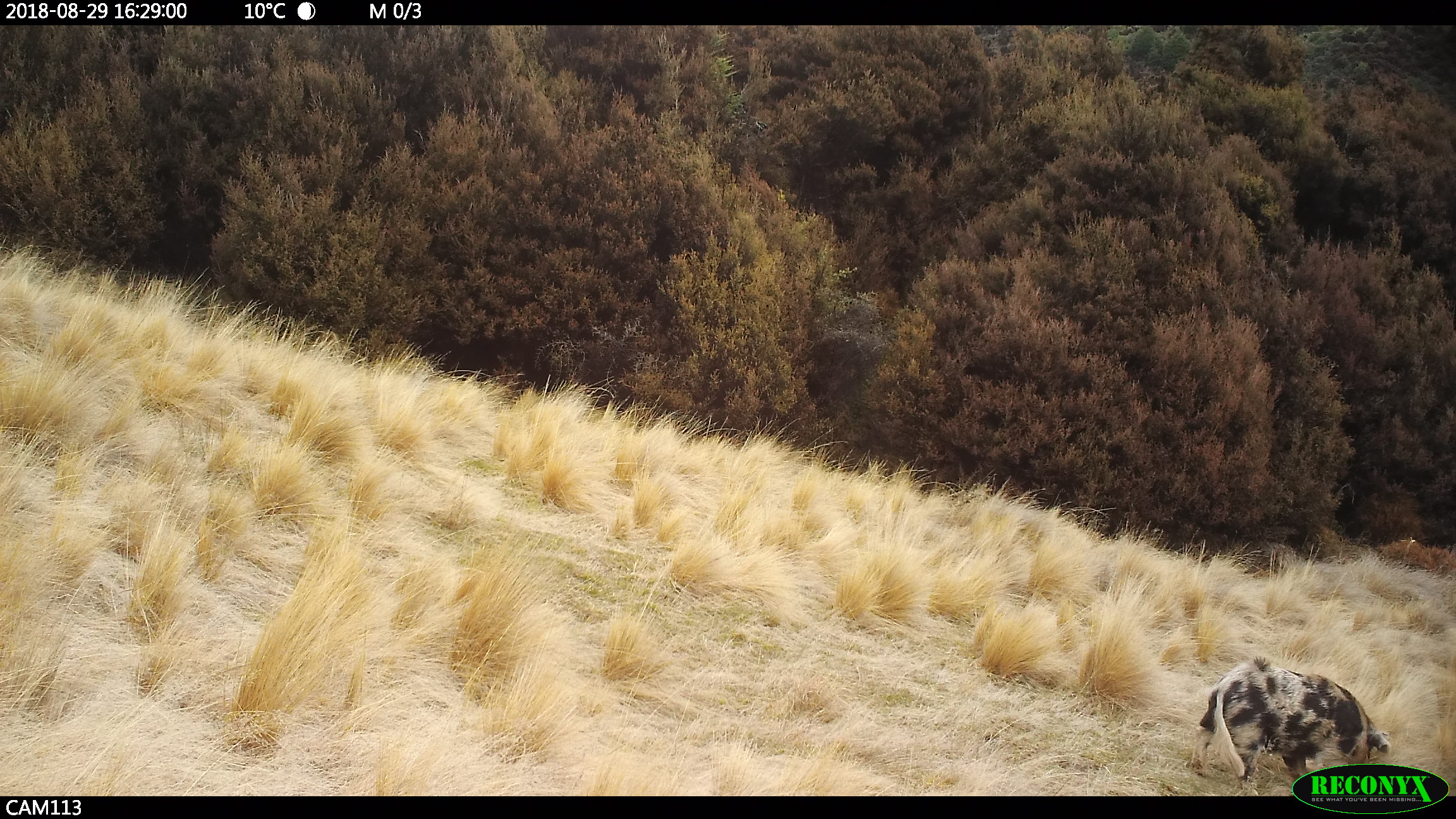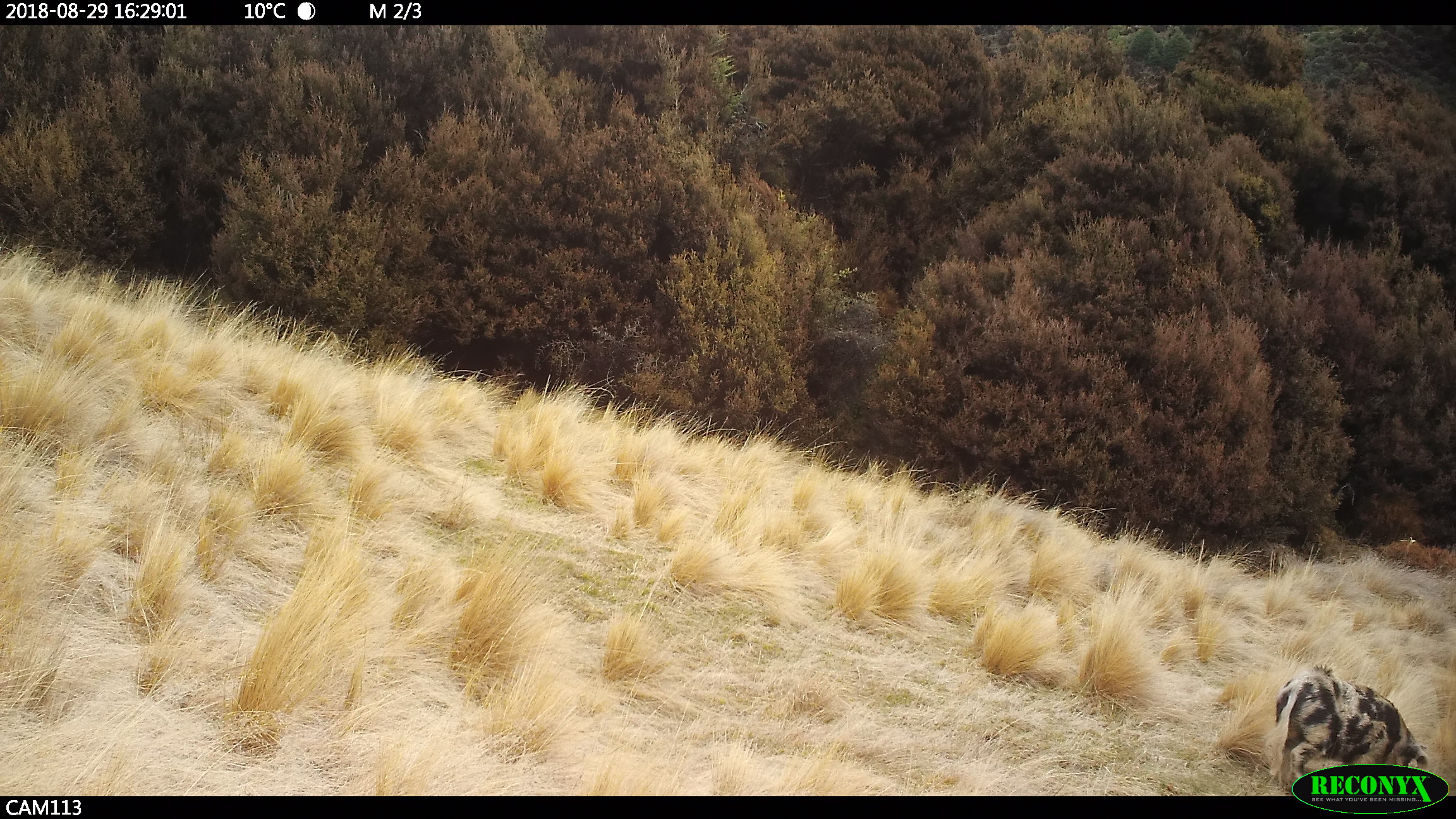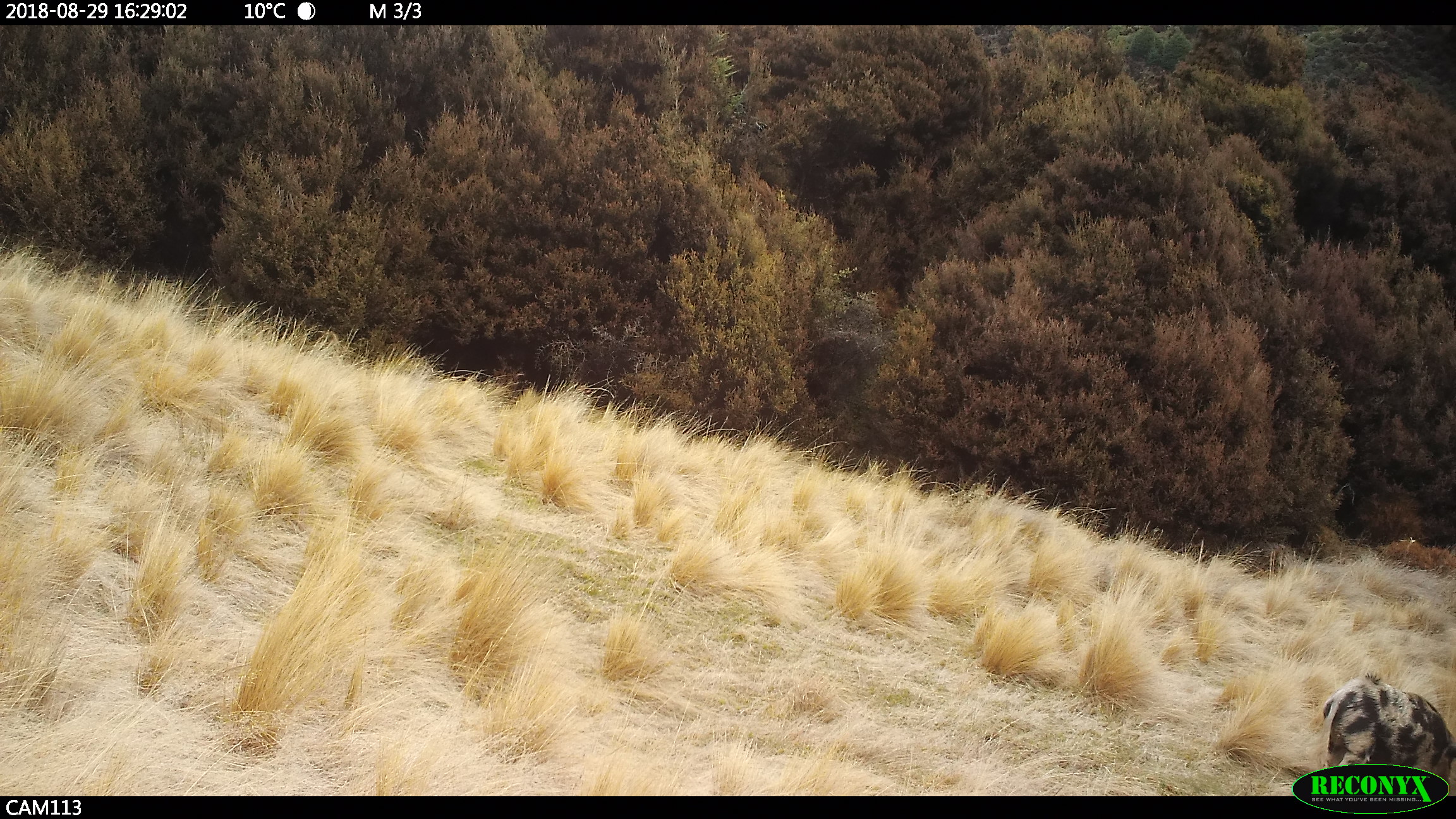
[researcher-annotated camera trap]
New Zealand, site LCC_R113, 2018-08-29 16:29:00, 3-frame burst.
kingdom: Animalia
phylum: Chordata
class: Mammalia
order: Artiodactyla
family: Suidae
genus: Sus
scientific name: Sus scrofa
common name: pig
Pig (Sus scrofa).